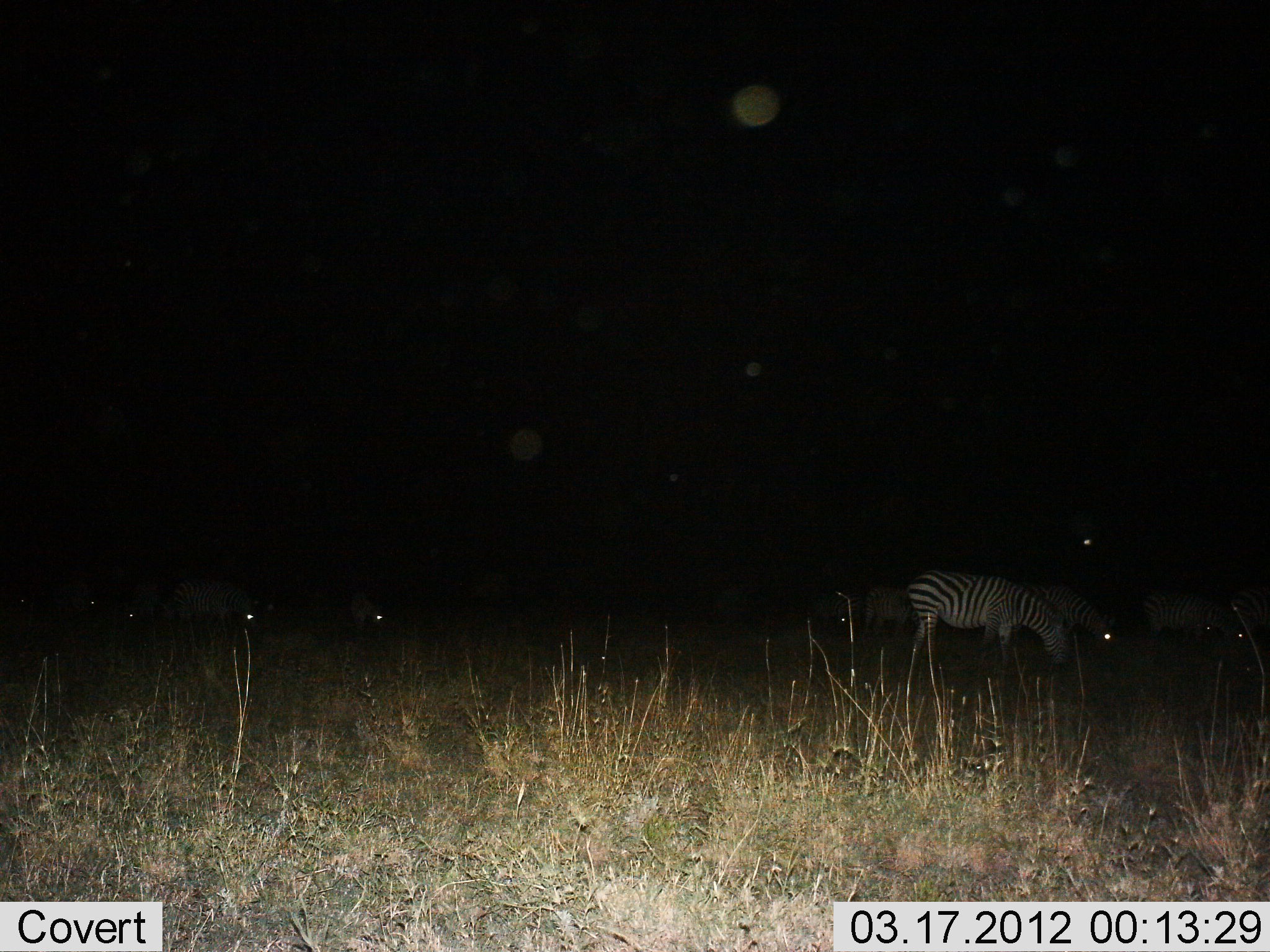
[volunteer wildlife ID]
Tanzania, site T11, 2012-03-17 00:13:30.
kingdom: Animalia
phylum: Chordata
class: Mammalia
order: Perissodactyla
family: Equidae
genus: Equus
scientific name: Equus quagga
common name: plains zebra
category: zebra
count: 5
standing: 40%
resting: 0%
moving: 13%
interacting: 0%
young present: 0%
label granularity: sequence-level